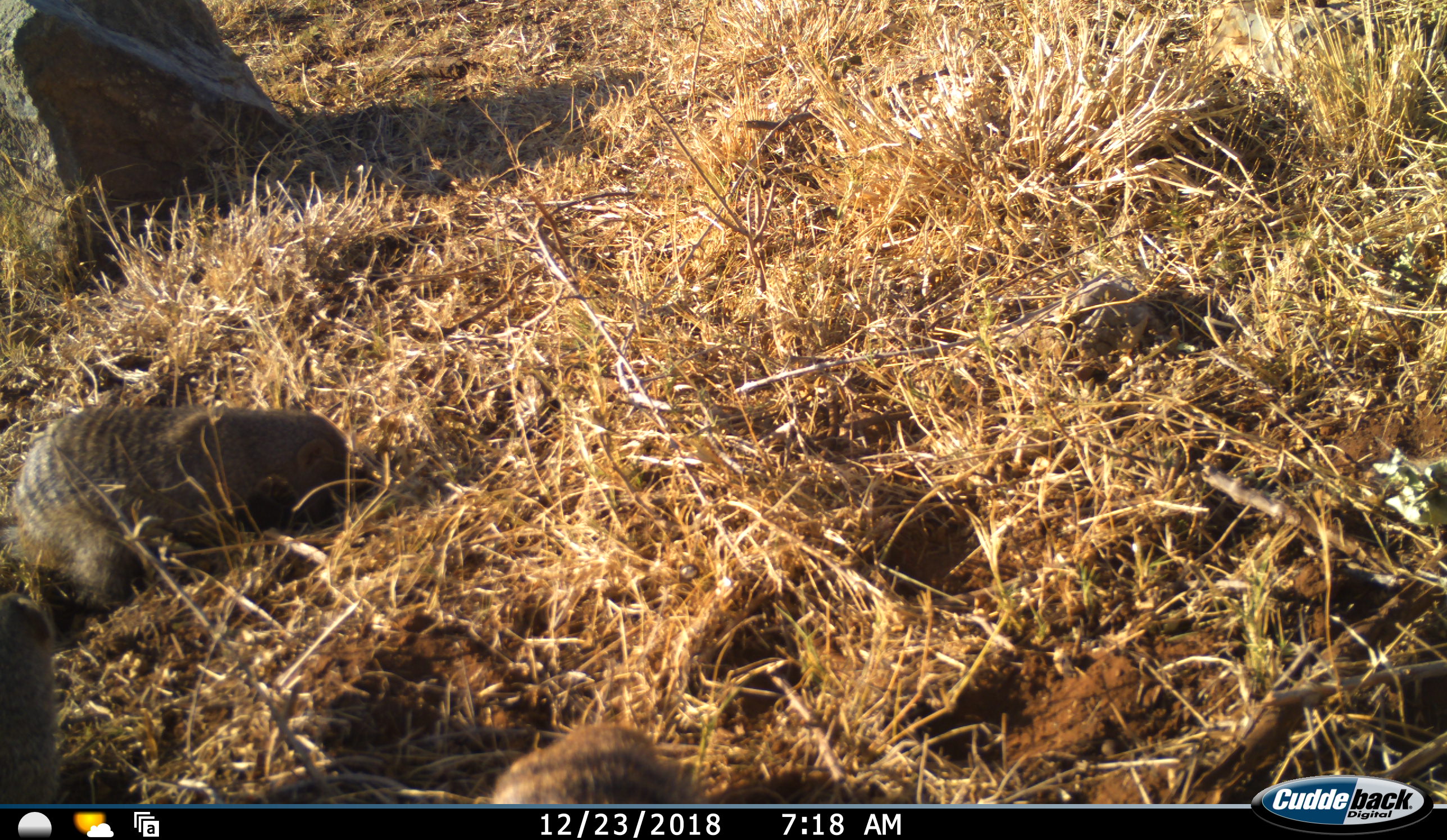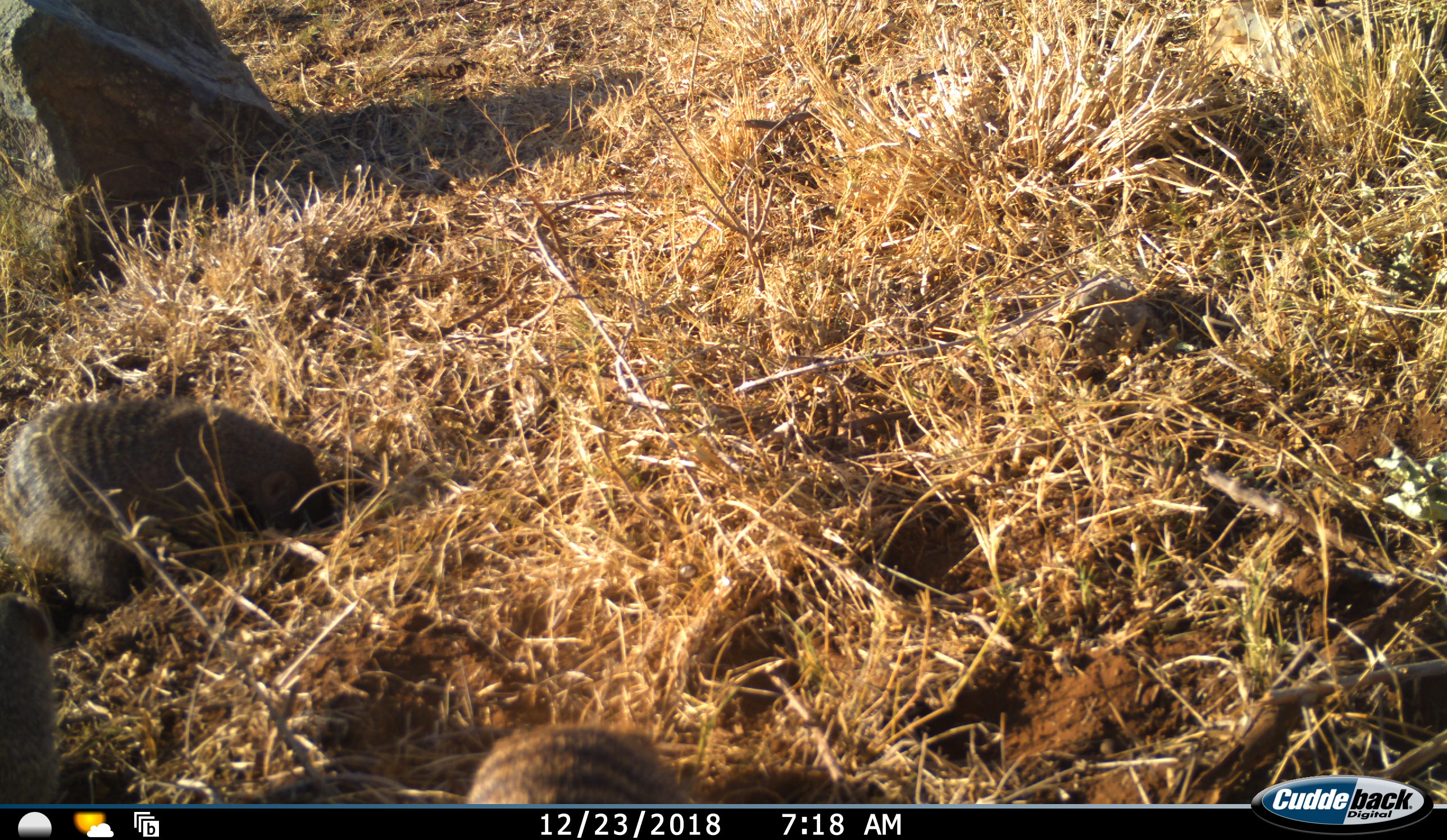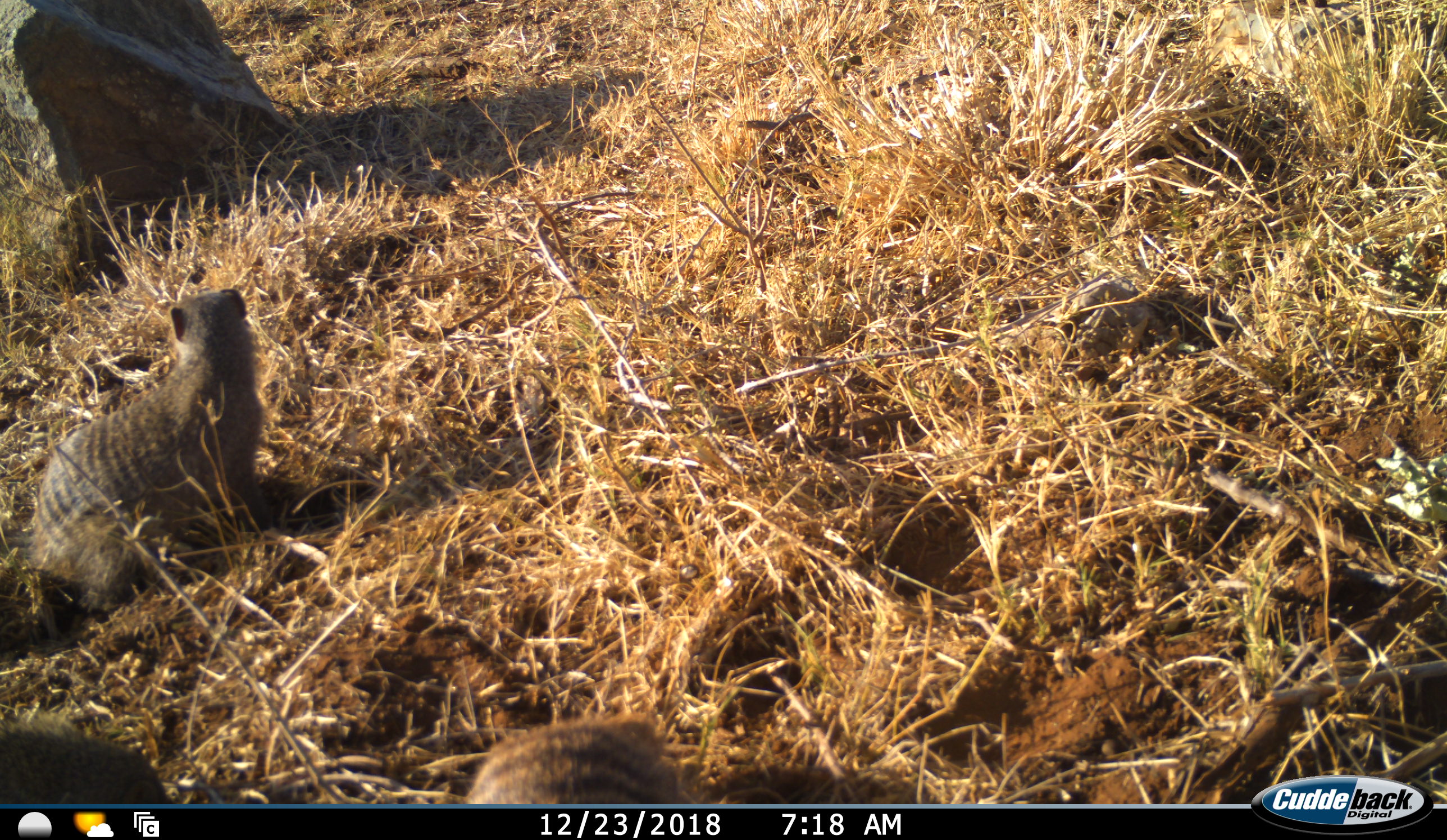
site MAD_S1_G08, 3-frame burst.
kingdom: Animalia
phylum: Chordata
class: Mammalia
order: Carnivora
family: Herpestidae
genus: Mungos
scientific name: Mungos mungo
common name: banded mongoose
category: mongoosebanded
Mongoosebanded (banded mongoose) (Mungos mungo), count 3. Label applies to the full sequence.